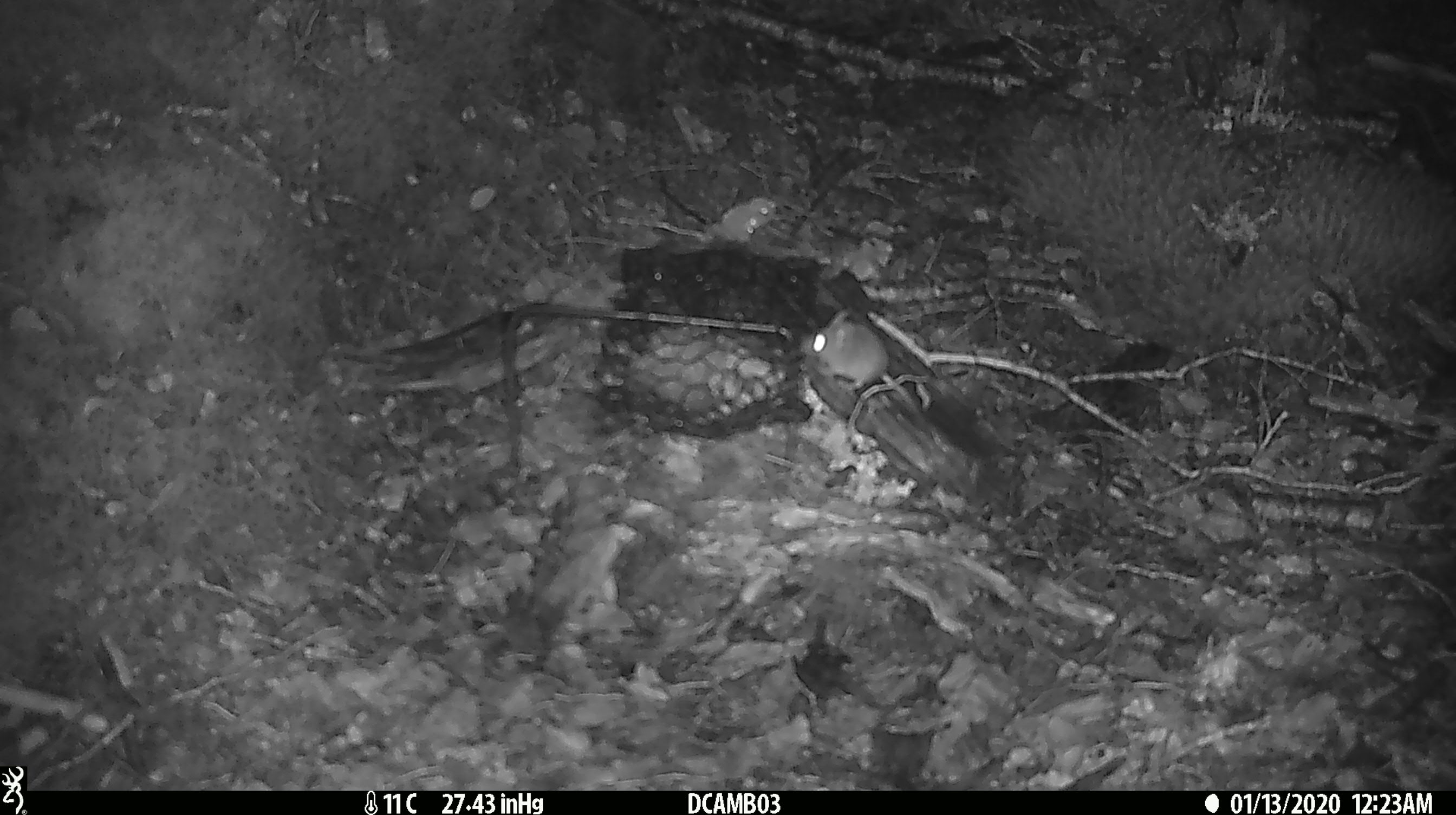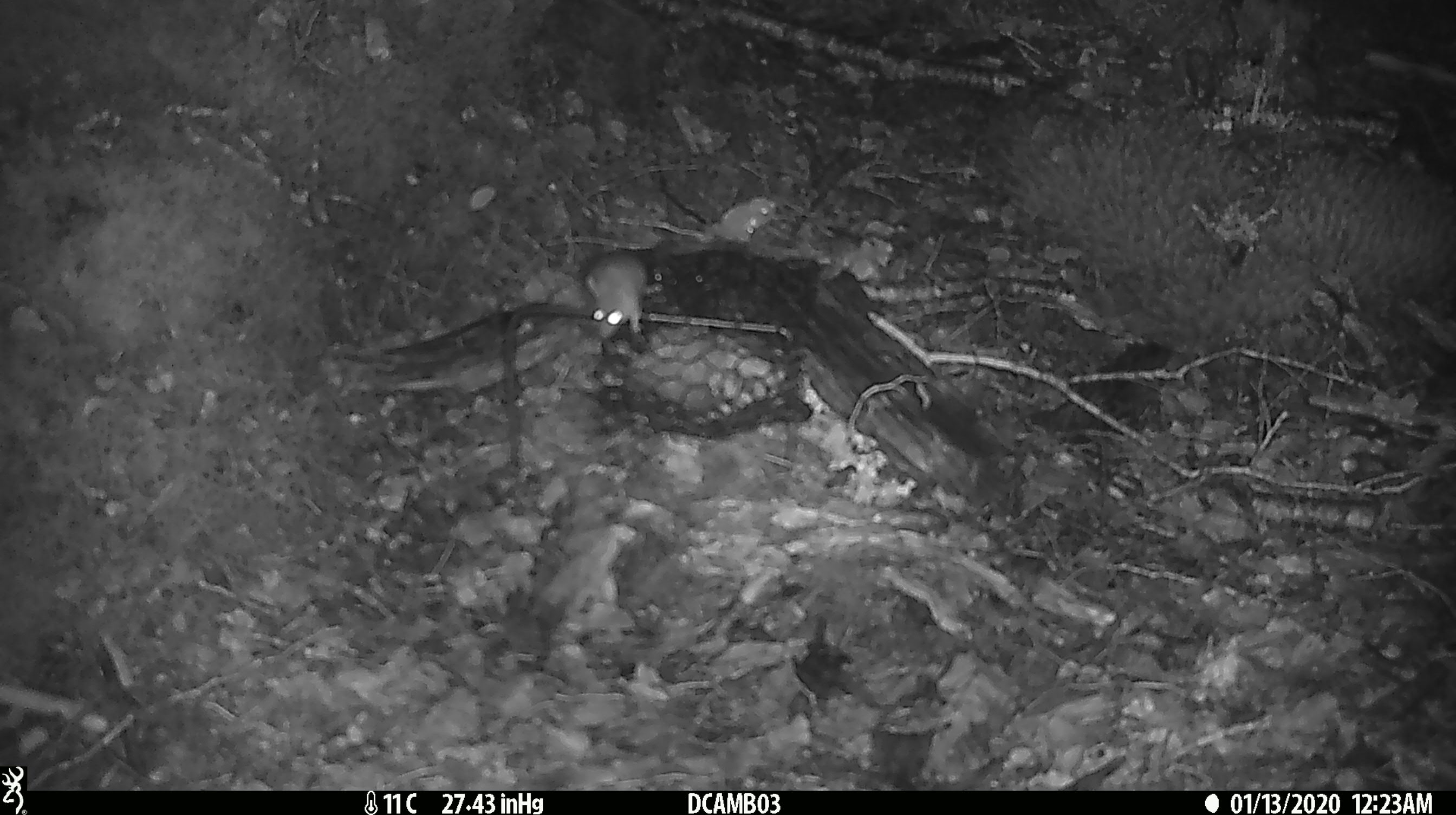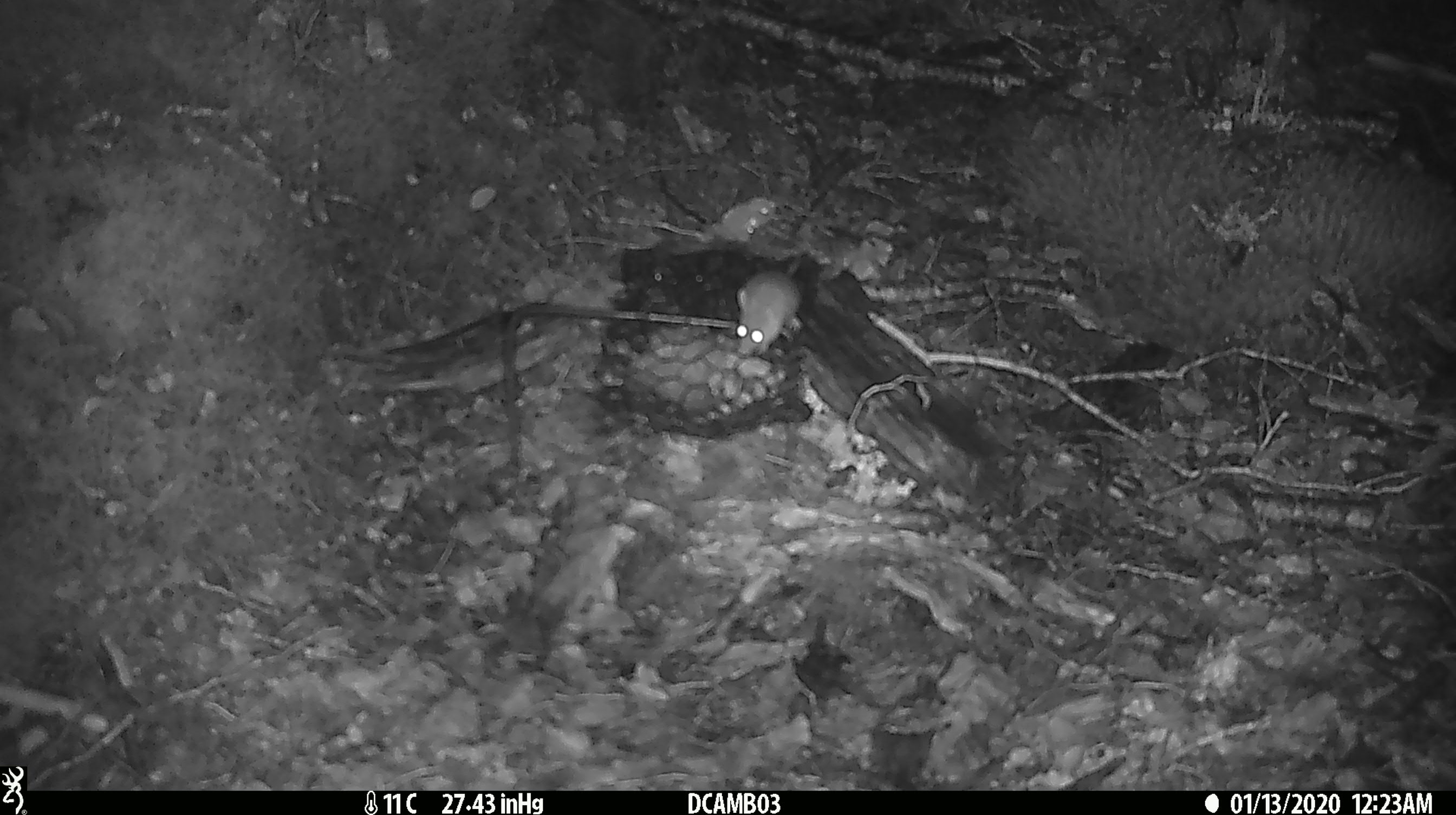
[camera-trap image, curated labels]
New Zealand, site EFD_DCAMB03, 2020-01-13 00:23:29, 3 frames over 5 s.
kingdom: Animalia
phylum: Chordata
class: Mammalia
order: Rodentia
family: Muridae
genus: Mus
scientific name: Mus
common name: mouse